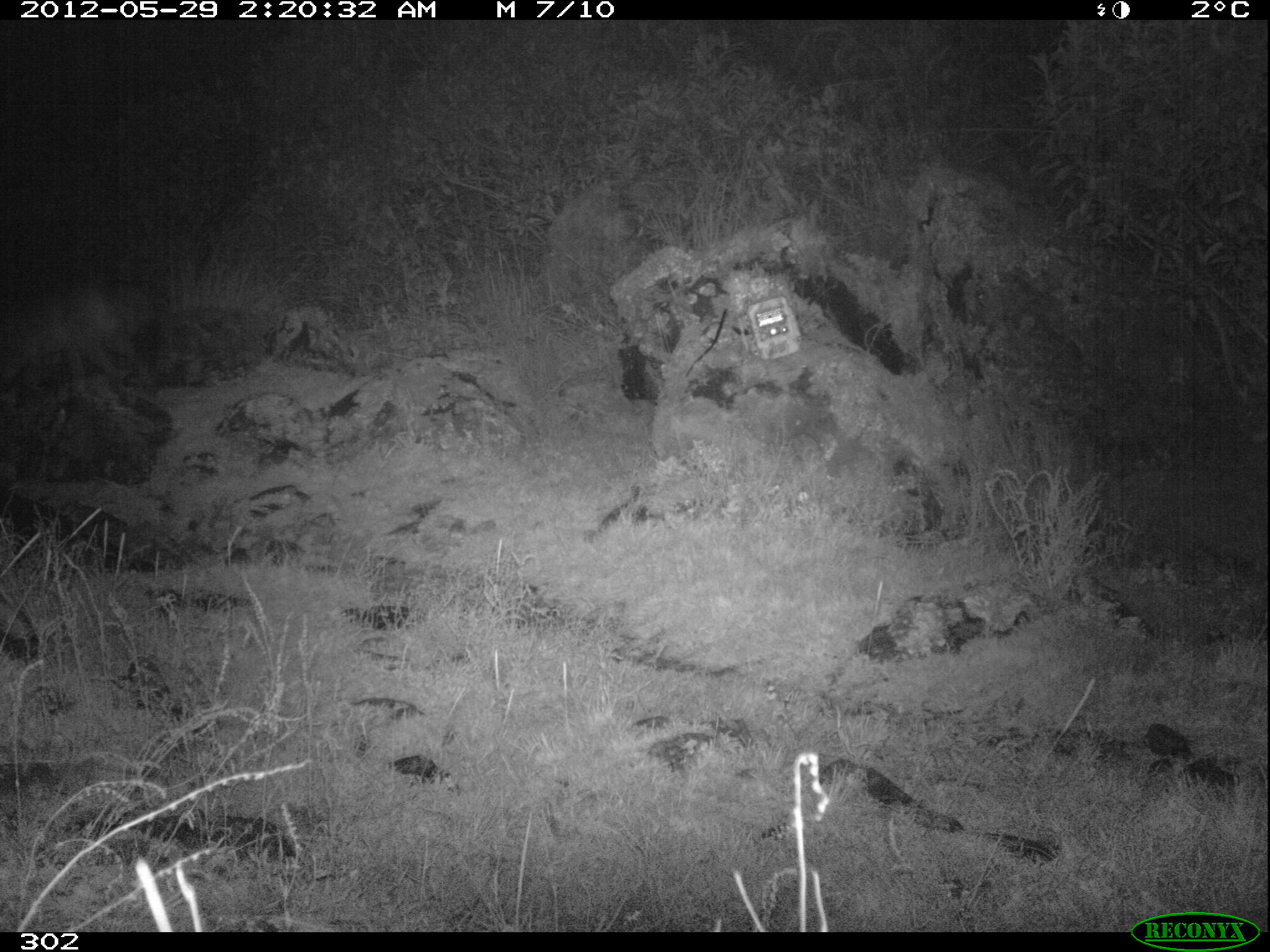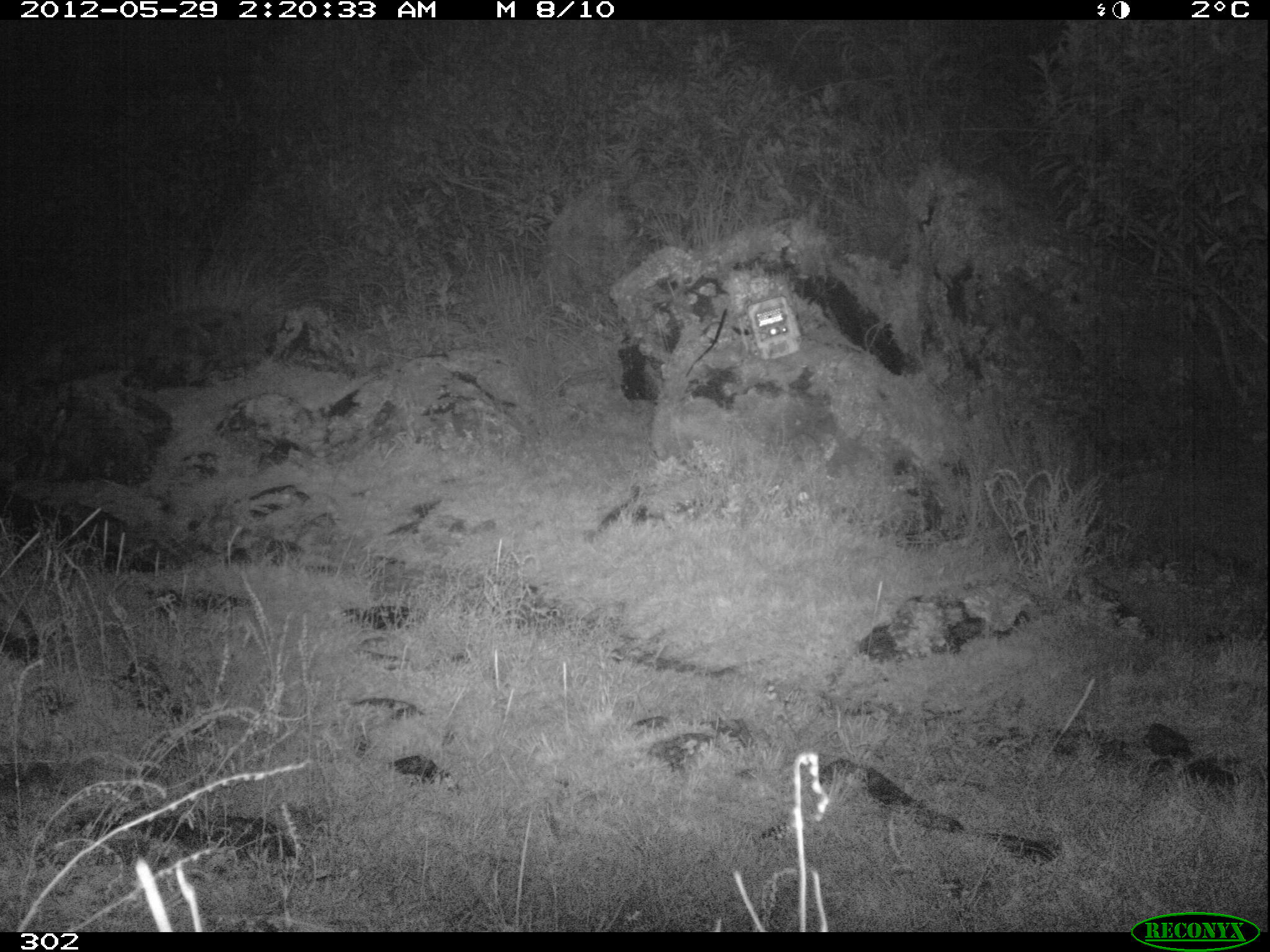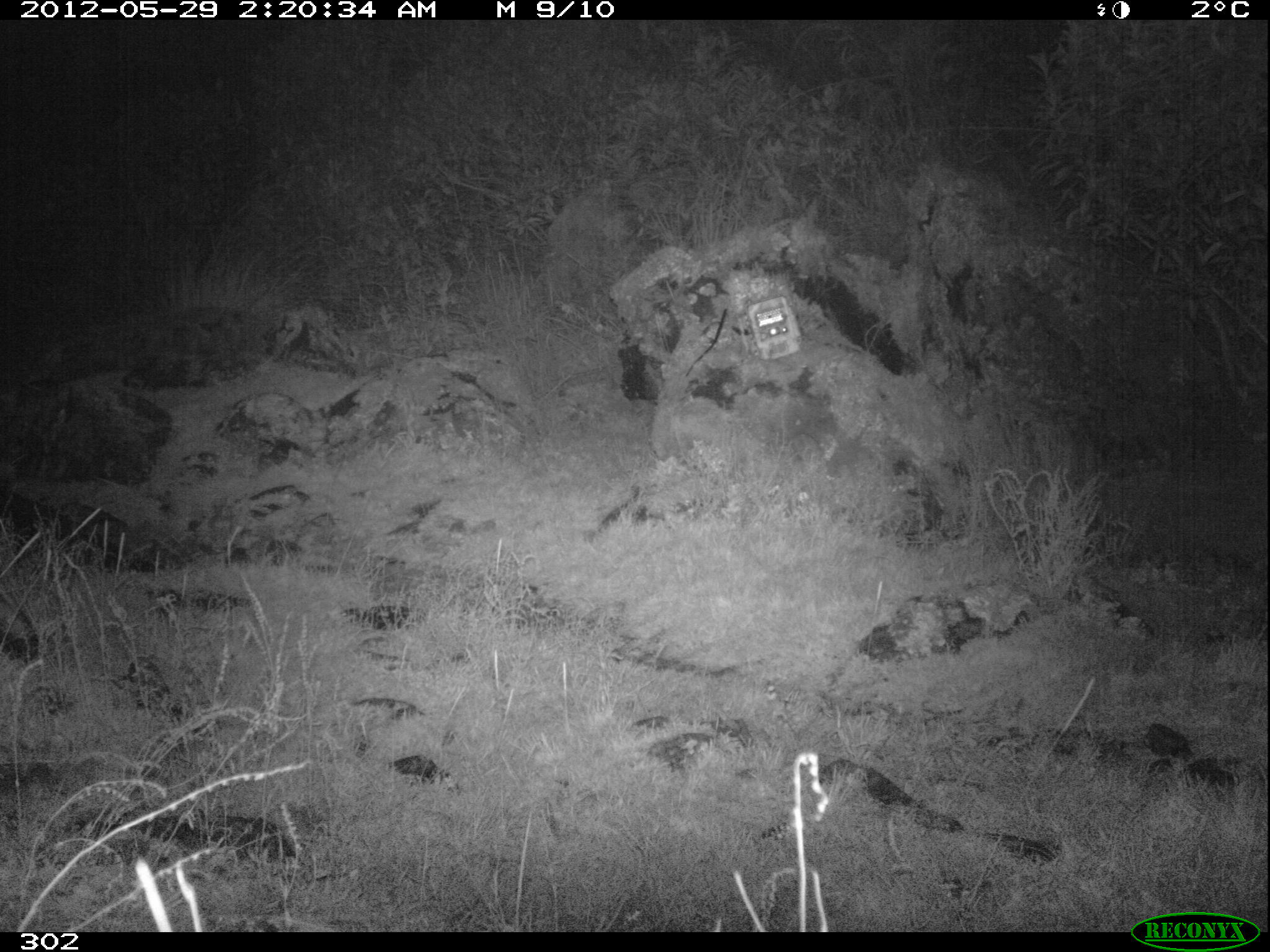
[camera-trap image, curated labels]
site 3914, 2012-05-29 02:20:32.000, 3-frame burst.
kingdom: Animalia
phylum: Chordata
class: Mammalia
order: Carnivora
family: Canidae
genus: Lycalopex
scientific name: Lycalopex culpaeus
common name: culpeo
Lycalopex culpaeus (culpeo).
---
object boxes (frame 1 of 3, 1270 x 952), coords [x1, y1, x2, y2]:
lycalopex culpaeus: [0, 278, 142, 388]